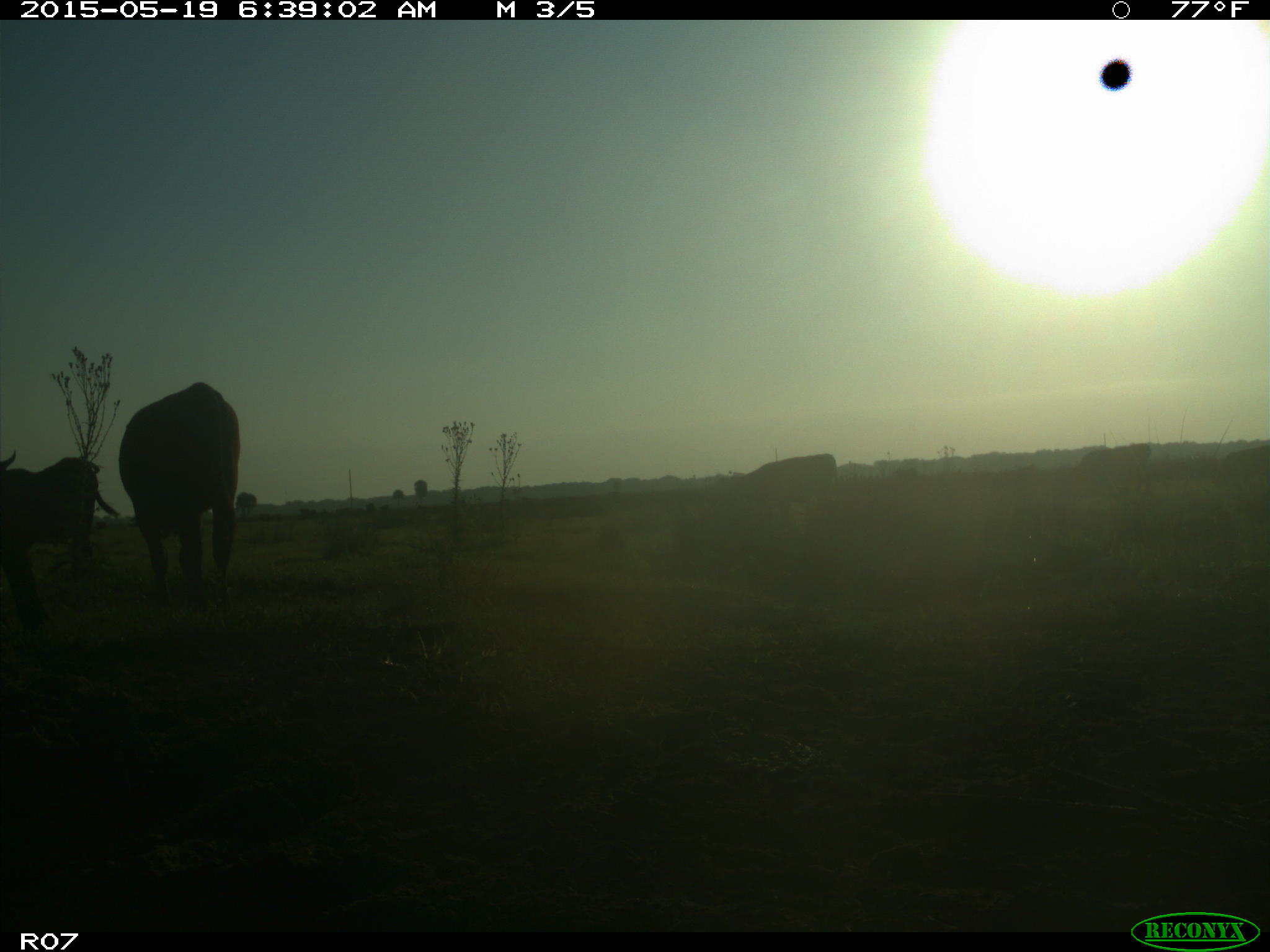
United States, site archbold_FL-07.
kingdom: Animalia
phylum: Chordata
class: Mammalia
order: Artiodactyla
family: Bovidae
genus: Bos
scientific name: Bos taurus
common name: domestic cow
Bos taurus (domestic cow).